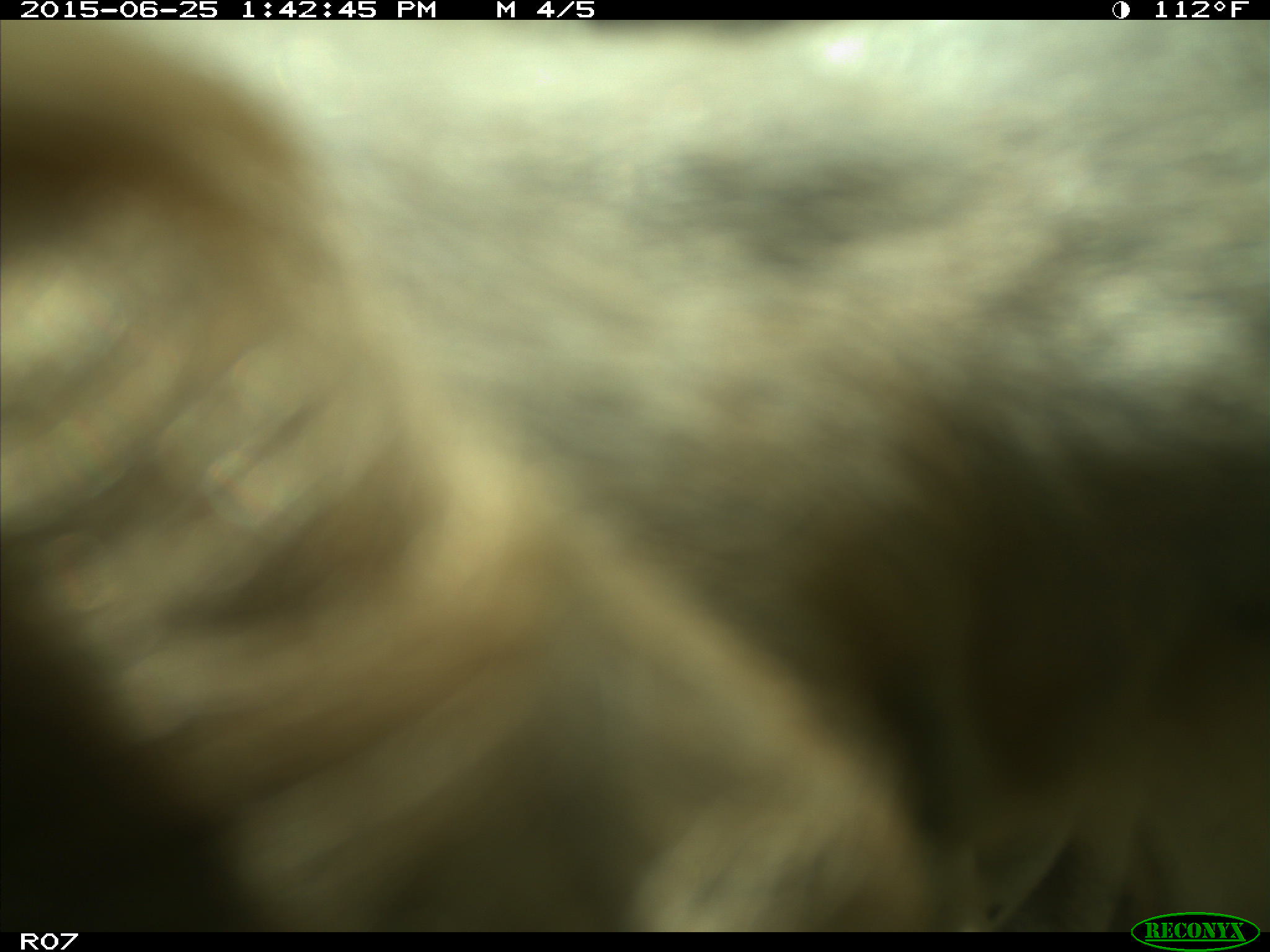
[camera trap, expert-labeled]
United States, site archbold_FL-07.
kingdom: Animalia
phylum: Chordata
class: Mammalia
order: Artiodactyla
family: Bovidae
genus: Bos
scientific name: Bos taurus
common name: domestic cow